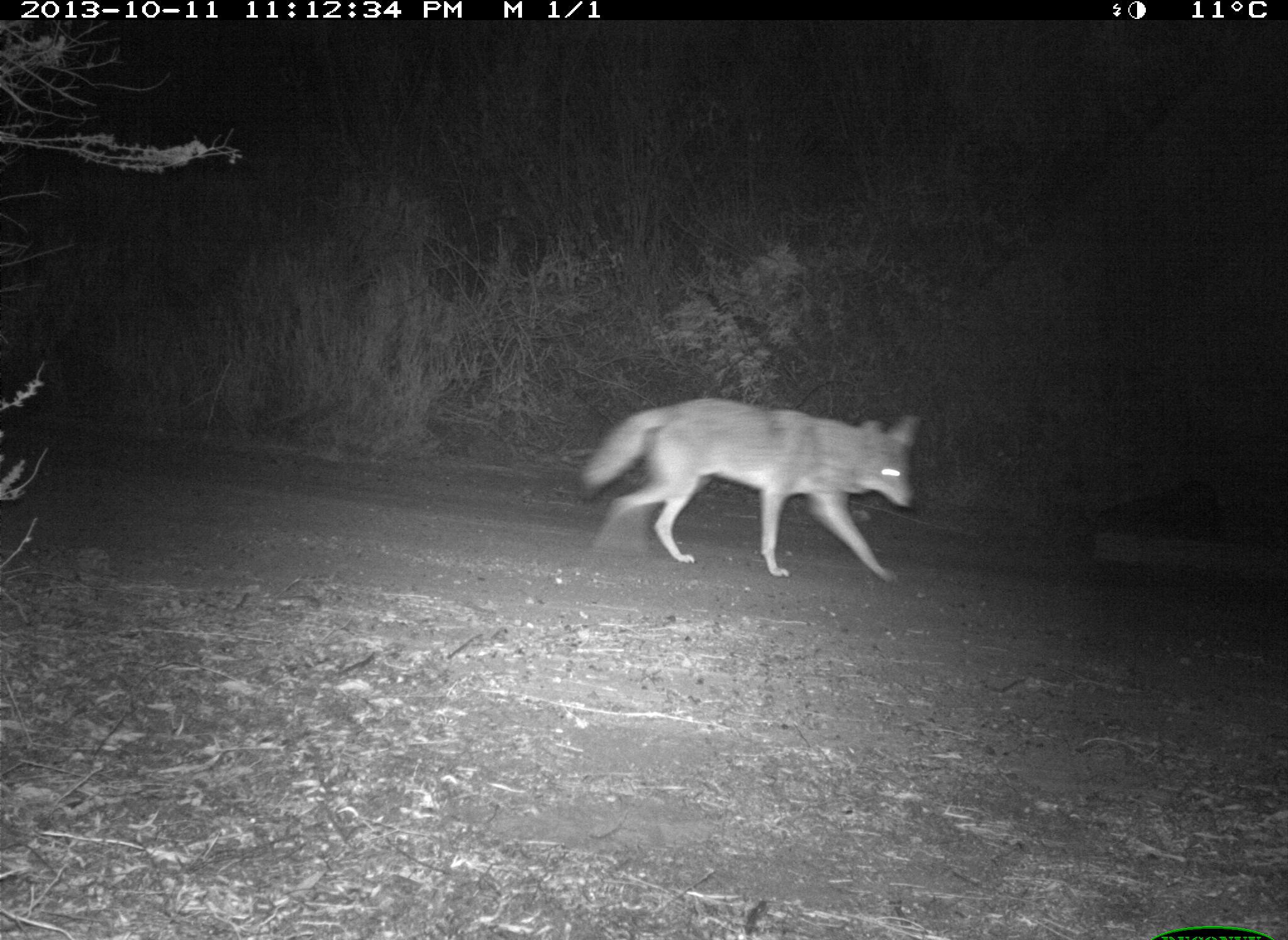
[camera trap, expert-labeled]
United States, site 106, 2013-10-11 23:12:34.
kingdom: Animalia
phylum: Chordata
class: Mammalia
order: Carnivora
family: Canidae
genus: Canis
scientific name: Canis latrans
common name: coyote